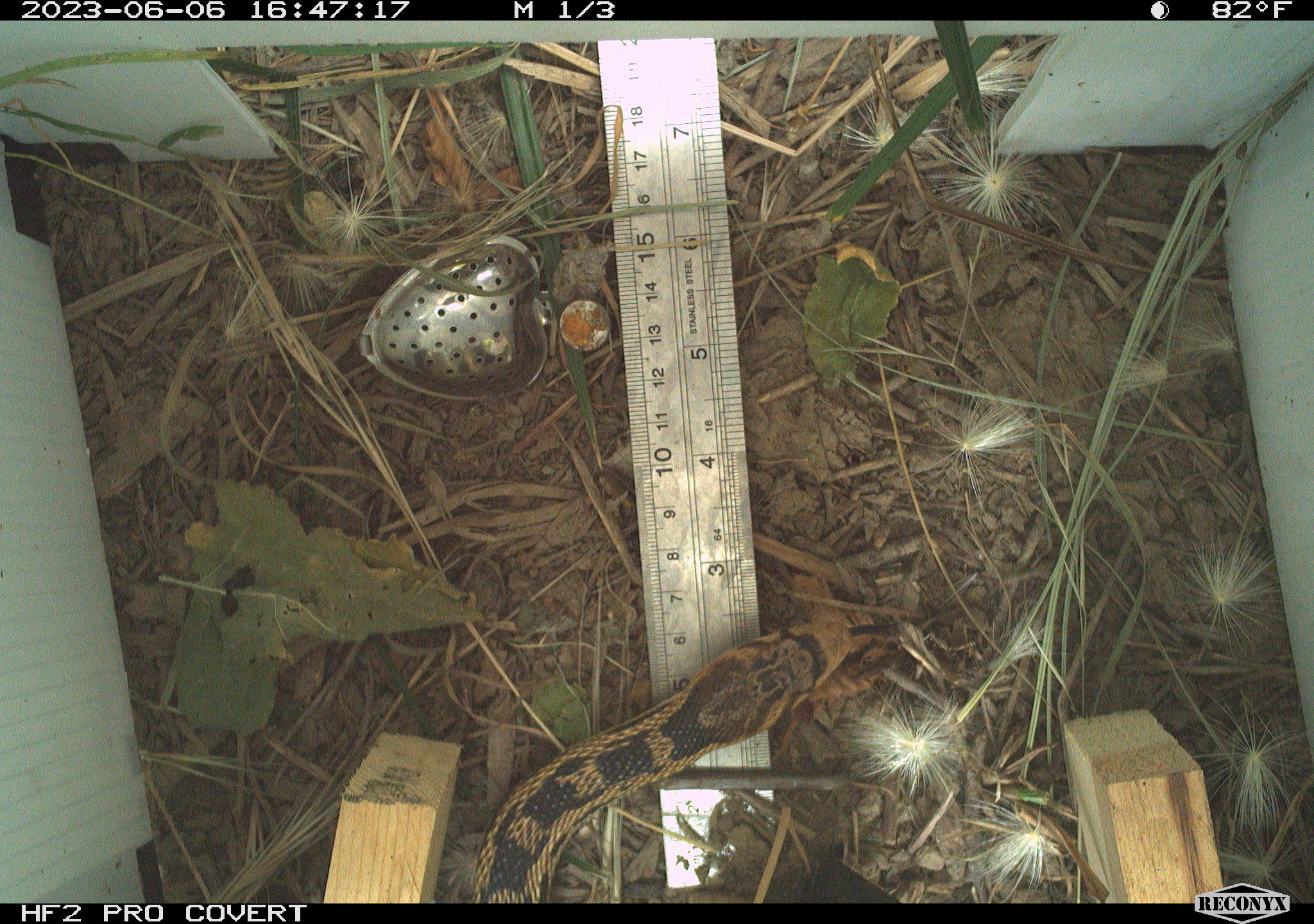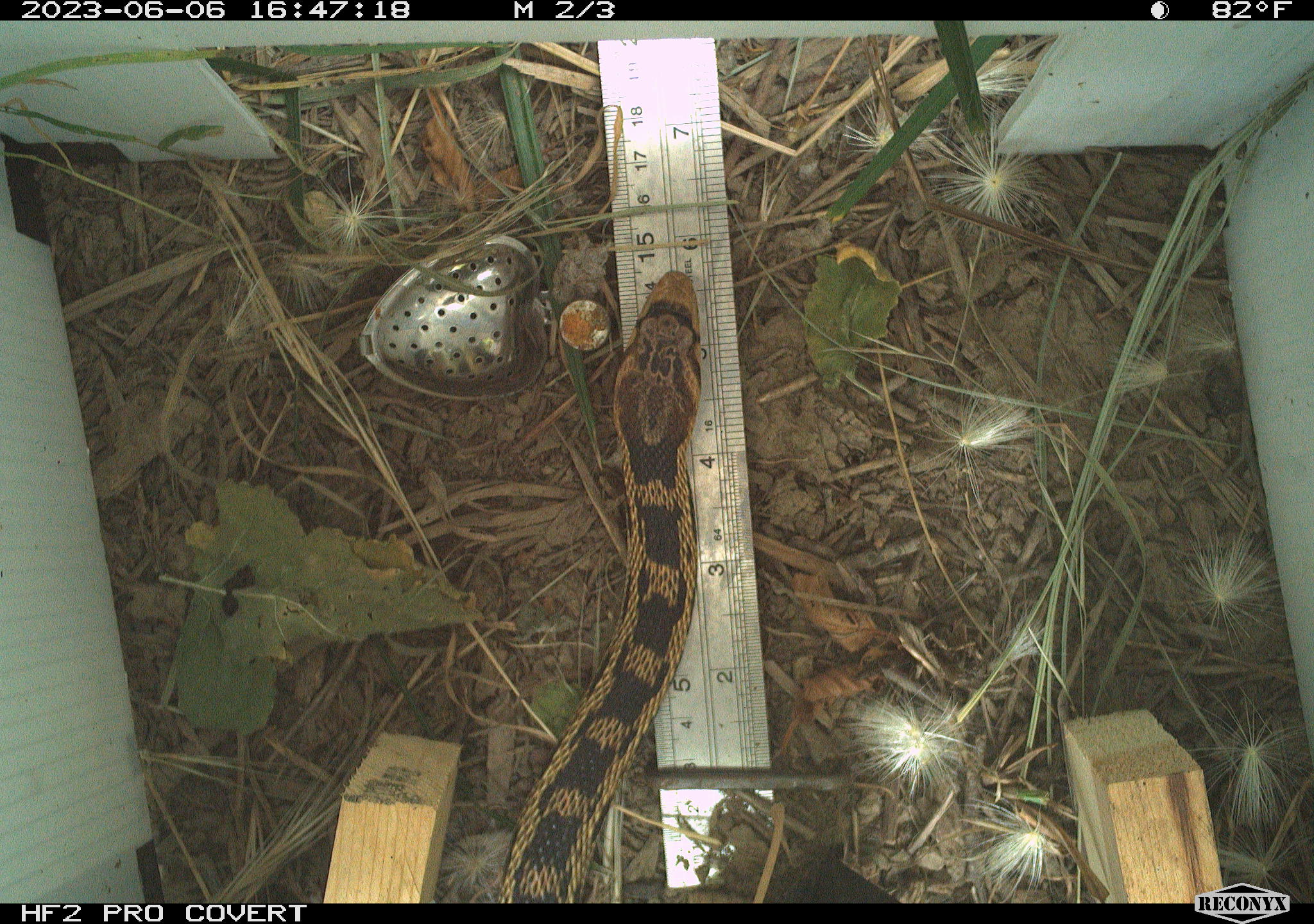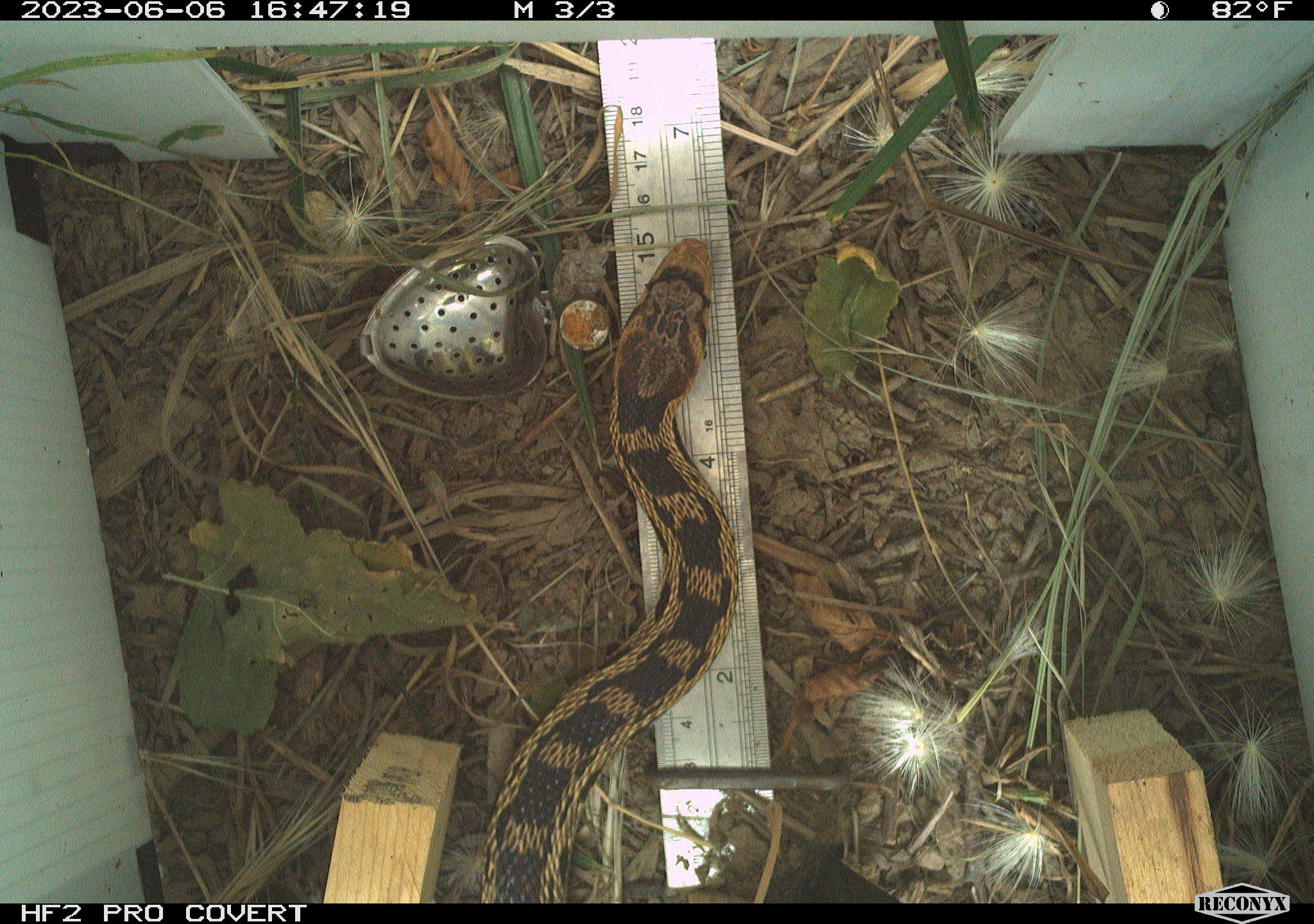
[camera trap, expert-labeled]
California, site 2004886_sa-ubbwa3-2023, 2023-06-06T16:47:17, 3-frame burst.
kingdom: Animalia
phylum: Chordata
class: Reptilia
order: Squamata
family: Colubridae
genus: Pituophis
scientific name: Pituophis catenifer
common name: gophersnake